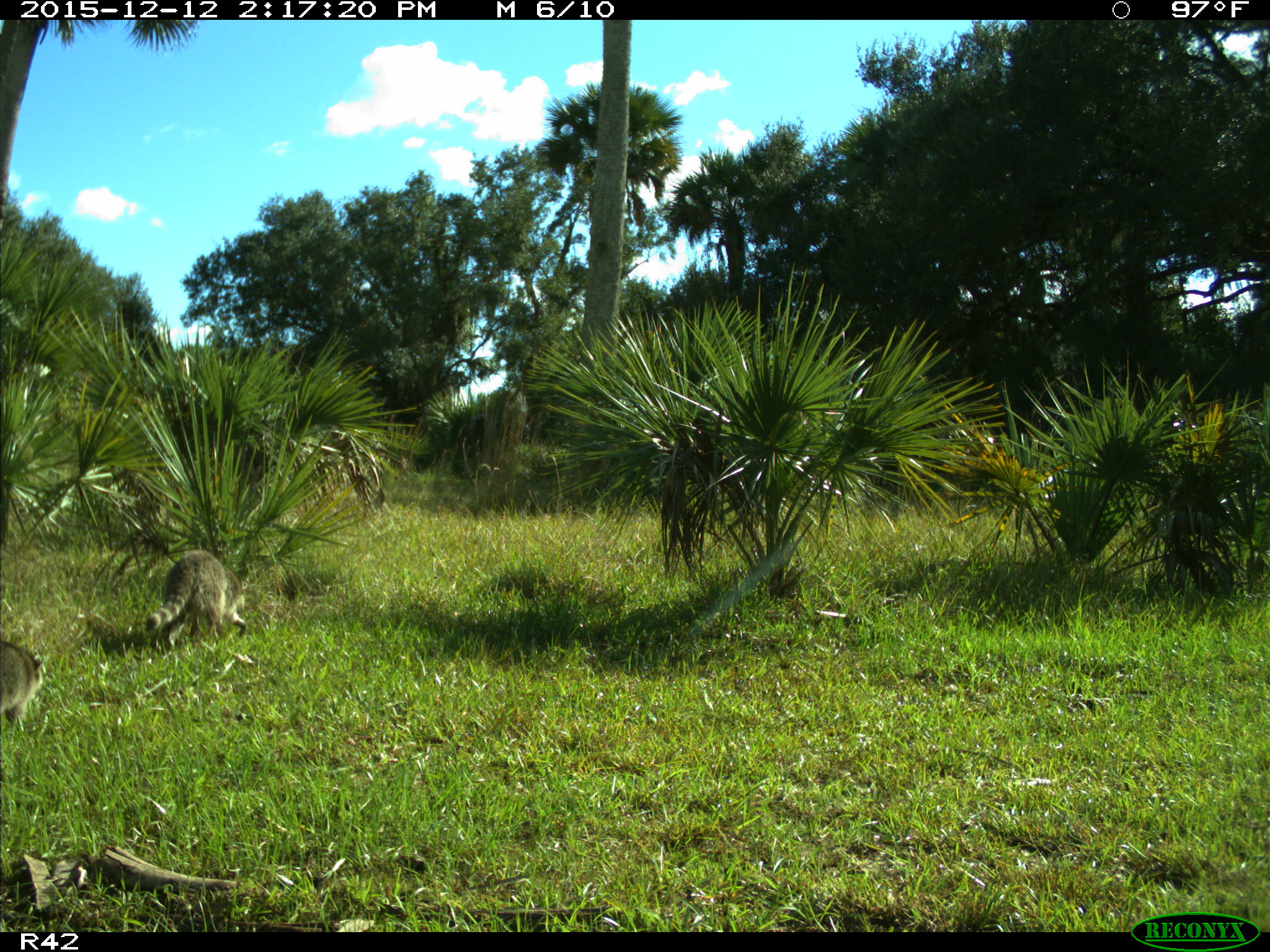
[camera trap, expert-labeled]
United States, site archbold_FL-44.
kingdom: Animalia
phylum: Chordata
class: Mammalia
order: Carnivora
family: Procyonidae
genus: Procyon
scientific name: Procyon lotor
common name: common raccoon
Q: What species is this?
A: Procyon lotor (common raccoon).